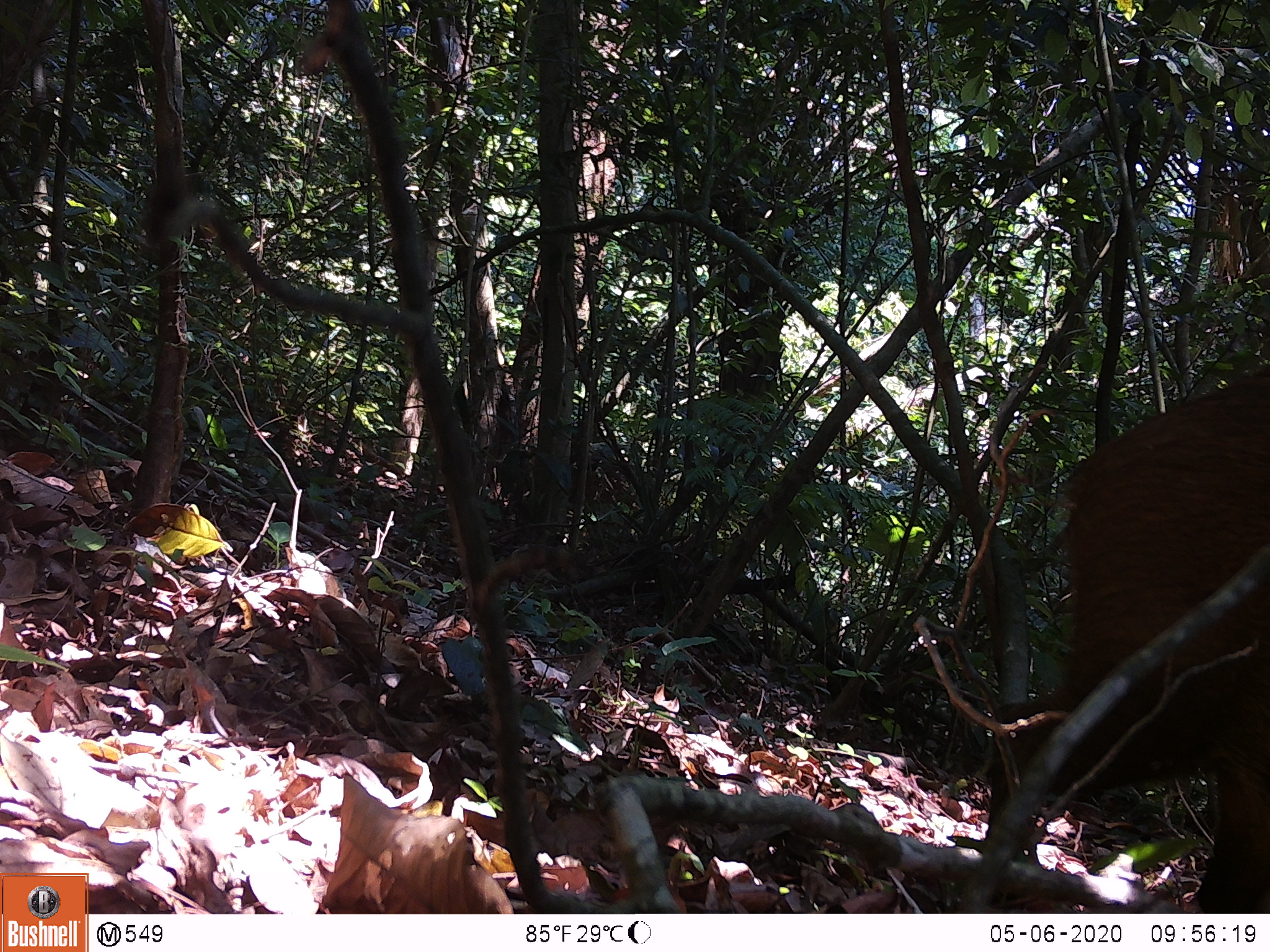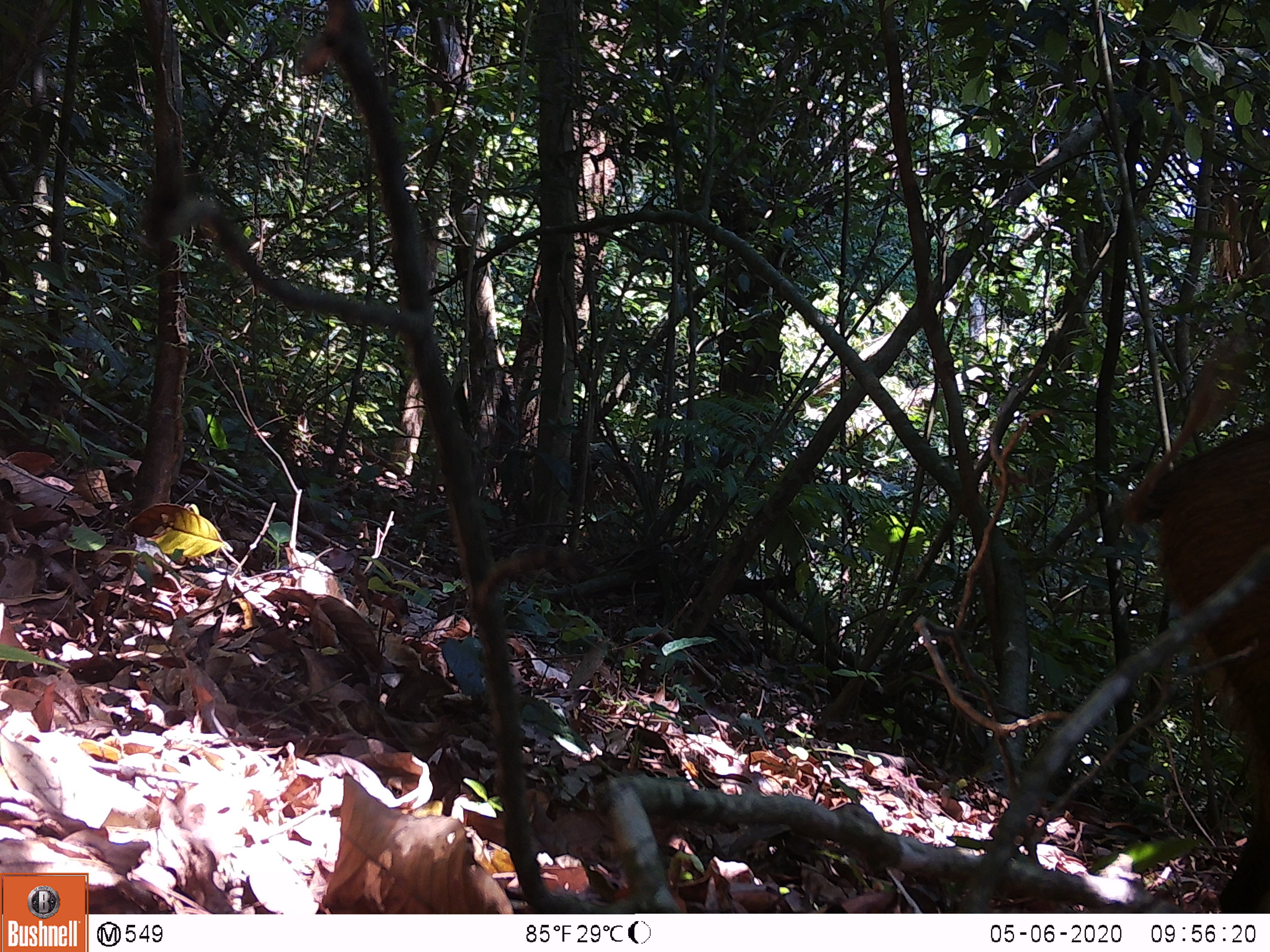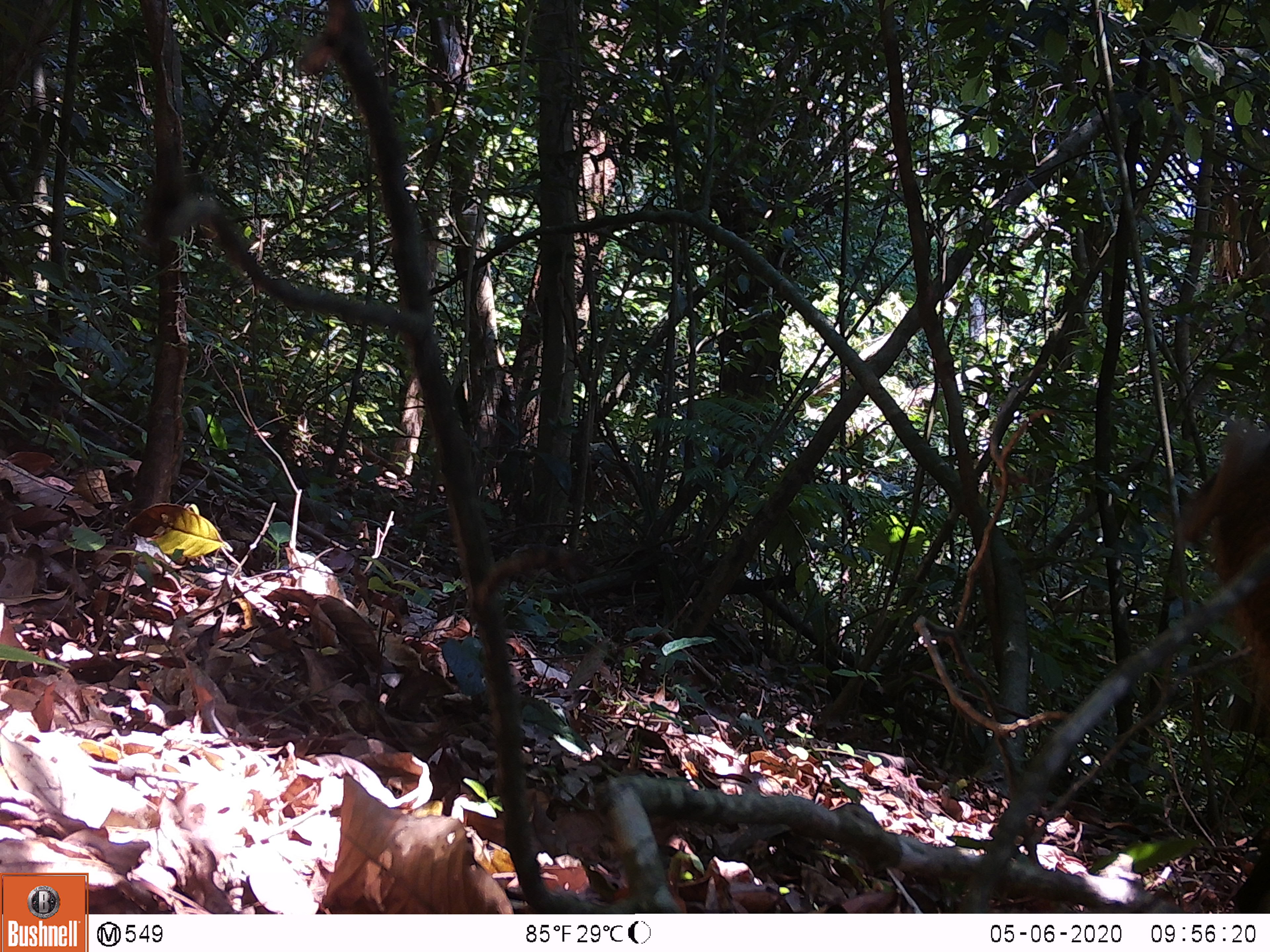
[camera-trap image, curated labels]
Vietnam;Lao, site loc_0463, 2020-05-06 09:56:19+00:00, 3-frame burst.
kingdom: Animalia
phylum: Chordata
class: Mammalia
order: Artiodactyla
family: Suidae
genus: Sus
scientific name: Sus scrofa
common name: eurasian wild pig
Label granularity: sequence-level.